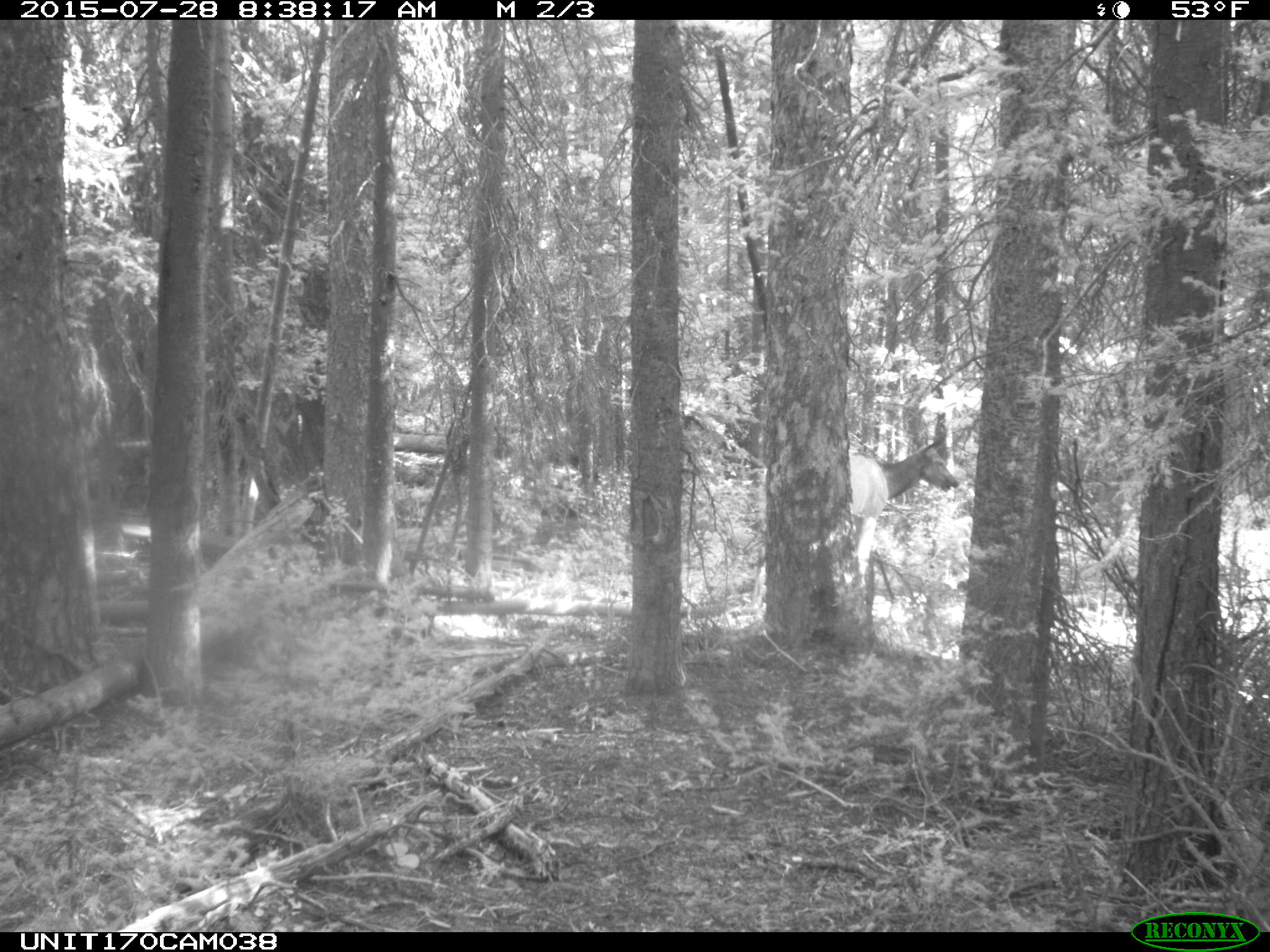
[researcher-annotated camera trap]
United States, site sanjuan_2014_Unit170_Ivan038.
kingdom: Animalia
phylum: Chordata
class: Mammalia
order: Artiodactyla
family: Cervidae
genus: Cervus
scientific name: Cervus elaphus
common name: red deer